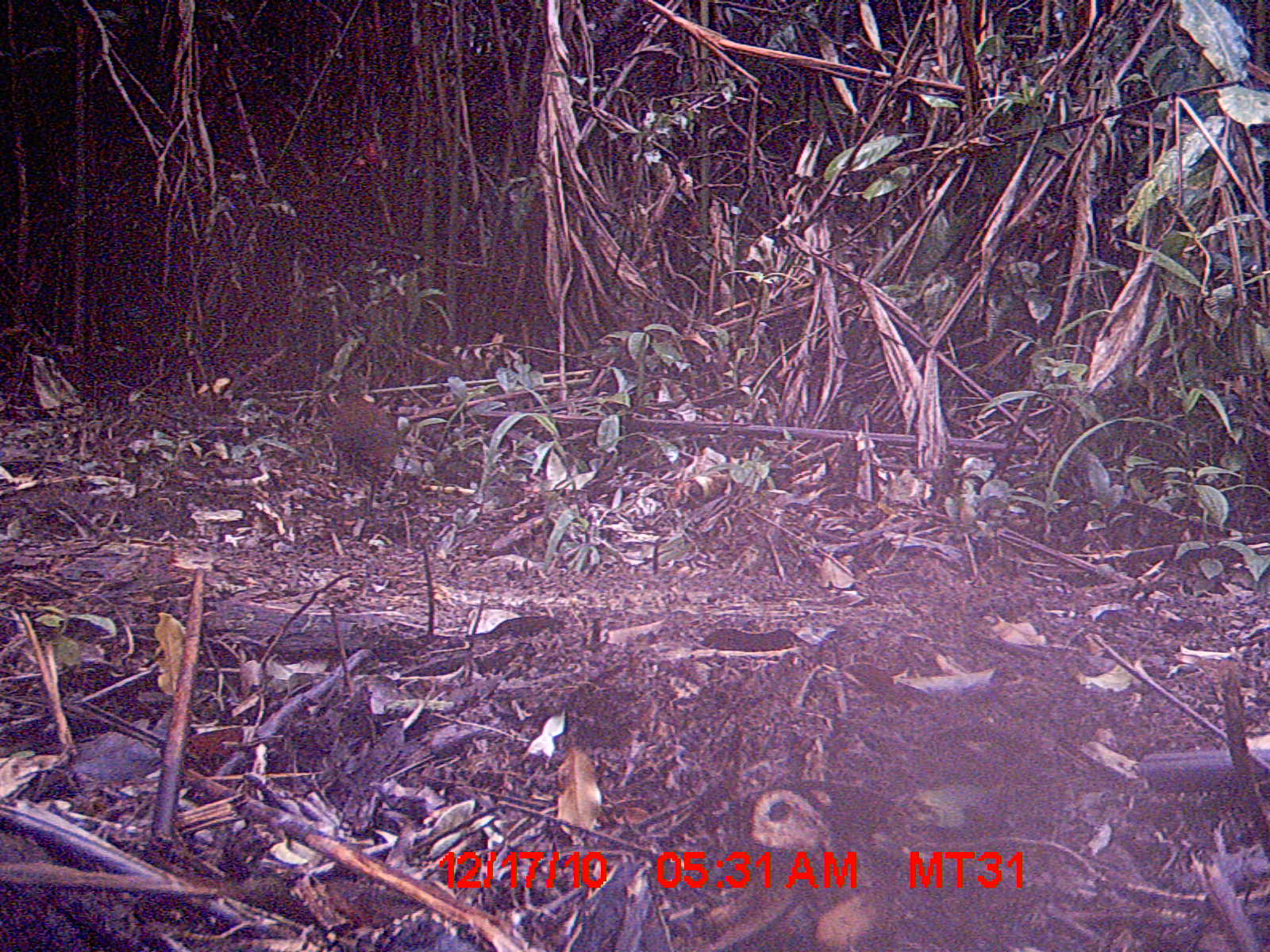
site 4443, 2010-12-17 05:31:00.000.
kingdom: Animalia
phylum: Chordata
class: Aves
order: Gruiformes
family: Sarothruridae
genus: Mentocrex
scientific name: Mentocrex kioloides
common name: madagascar wood rail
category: canirallus kioloides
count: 1